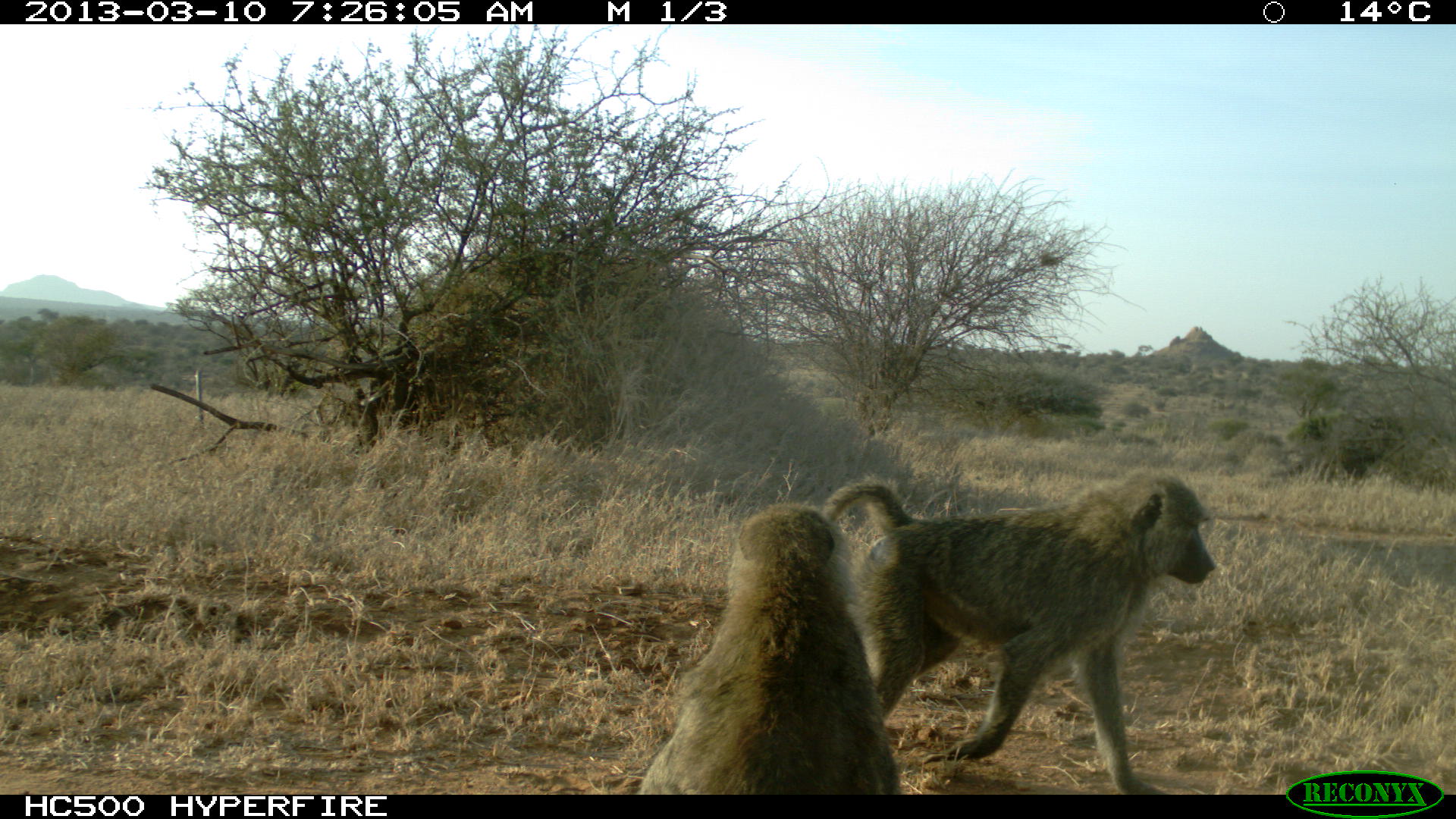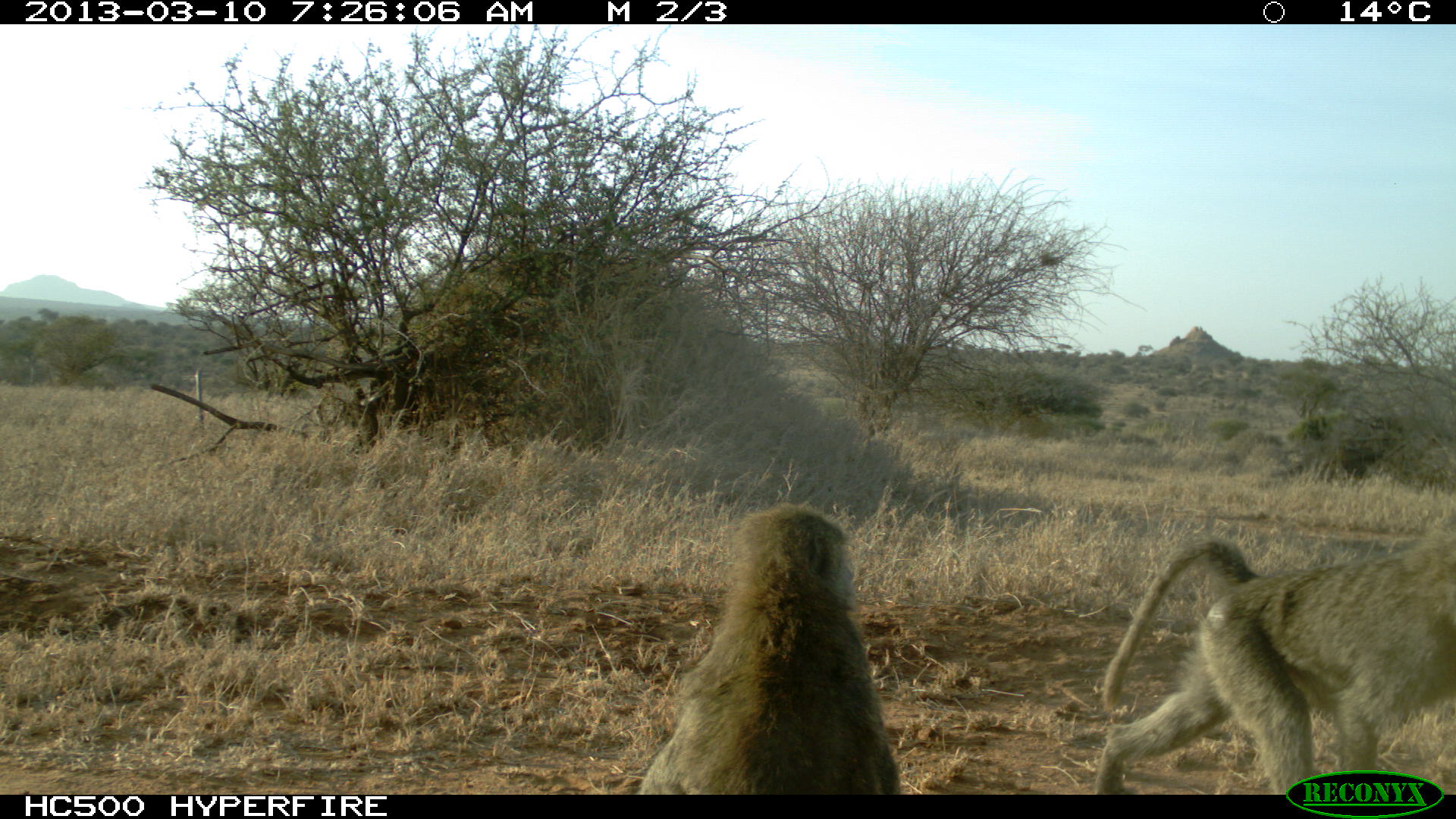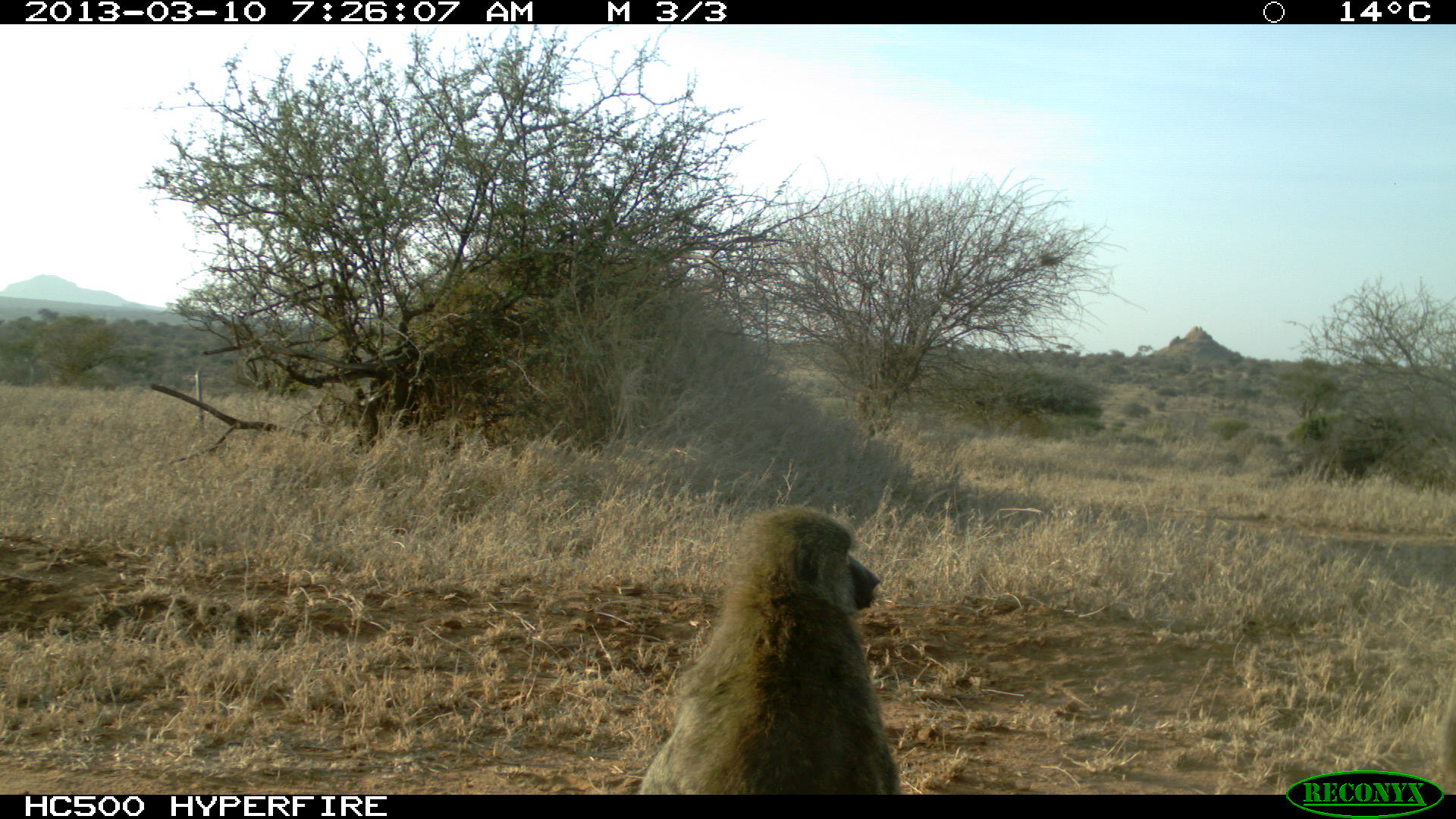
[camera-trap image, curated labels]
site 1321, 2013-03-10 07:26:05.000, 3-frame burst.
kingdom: Animalia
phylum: Chordata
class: Mammalia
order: Primates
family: Cercopithecidae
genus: Papio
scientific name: Papio anubis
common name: olive baboon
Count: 2.